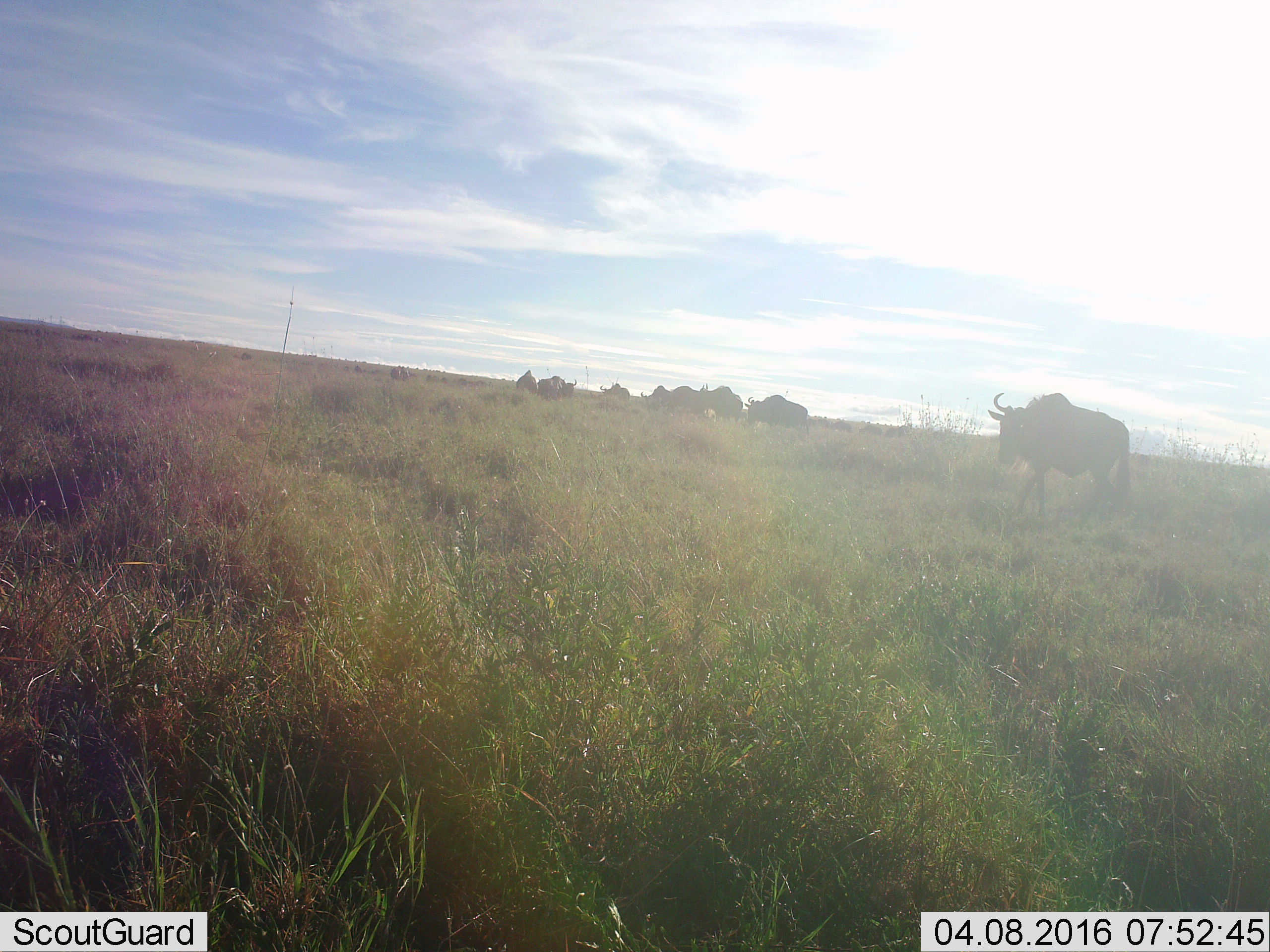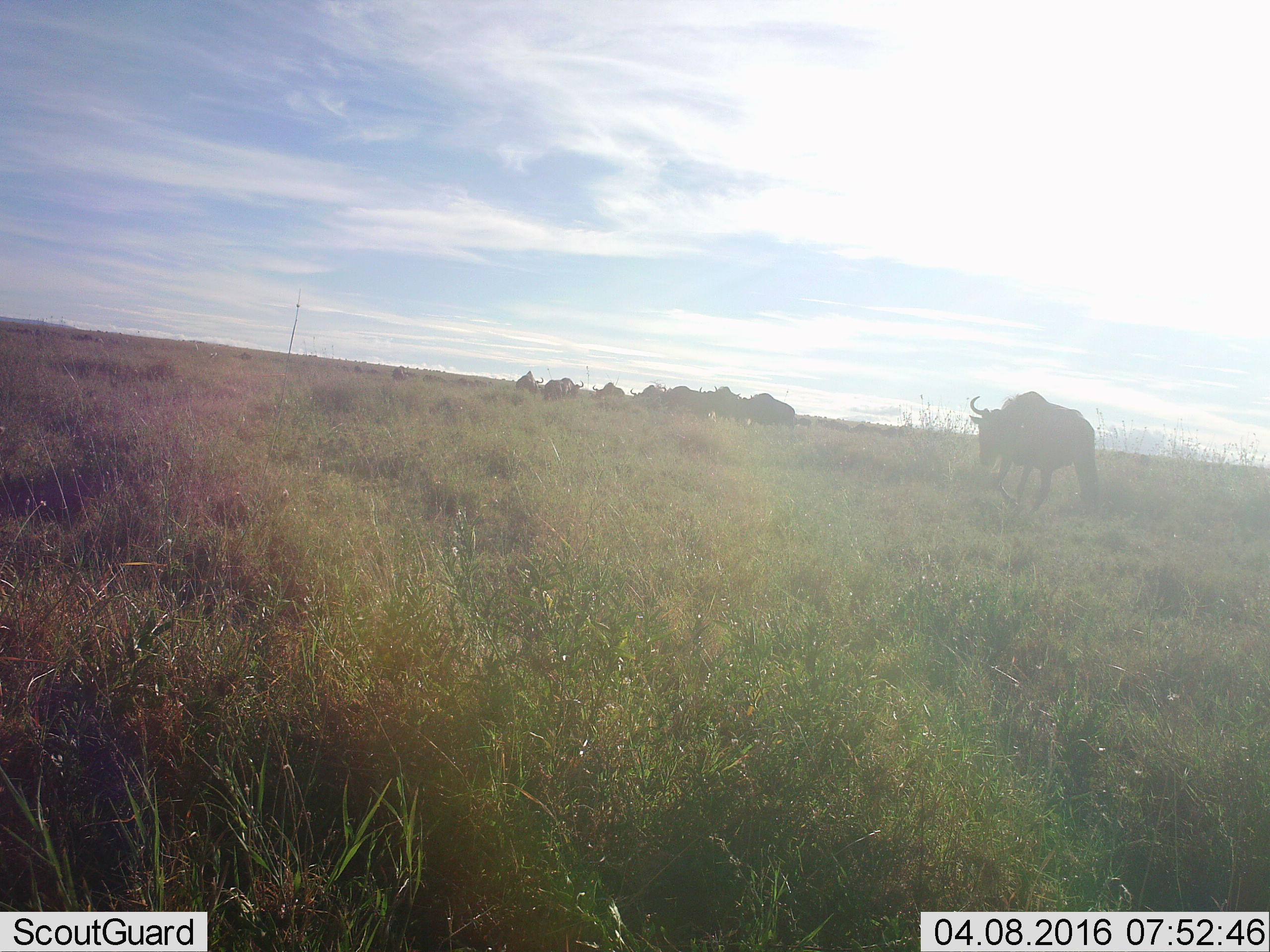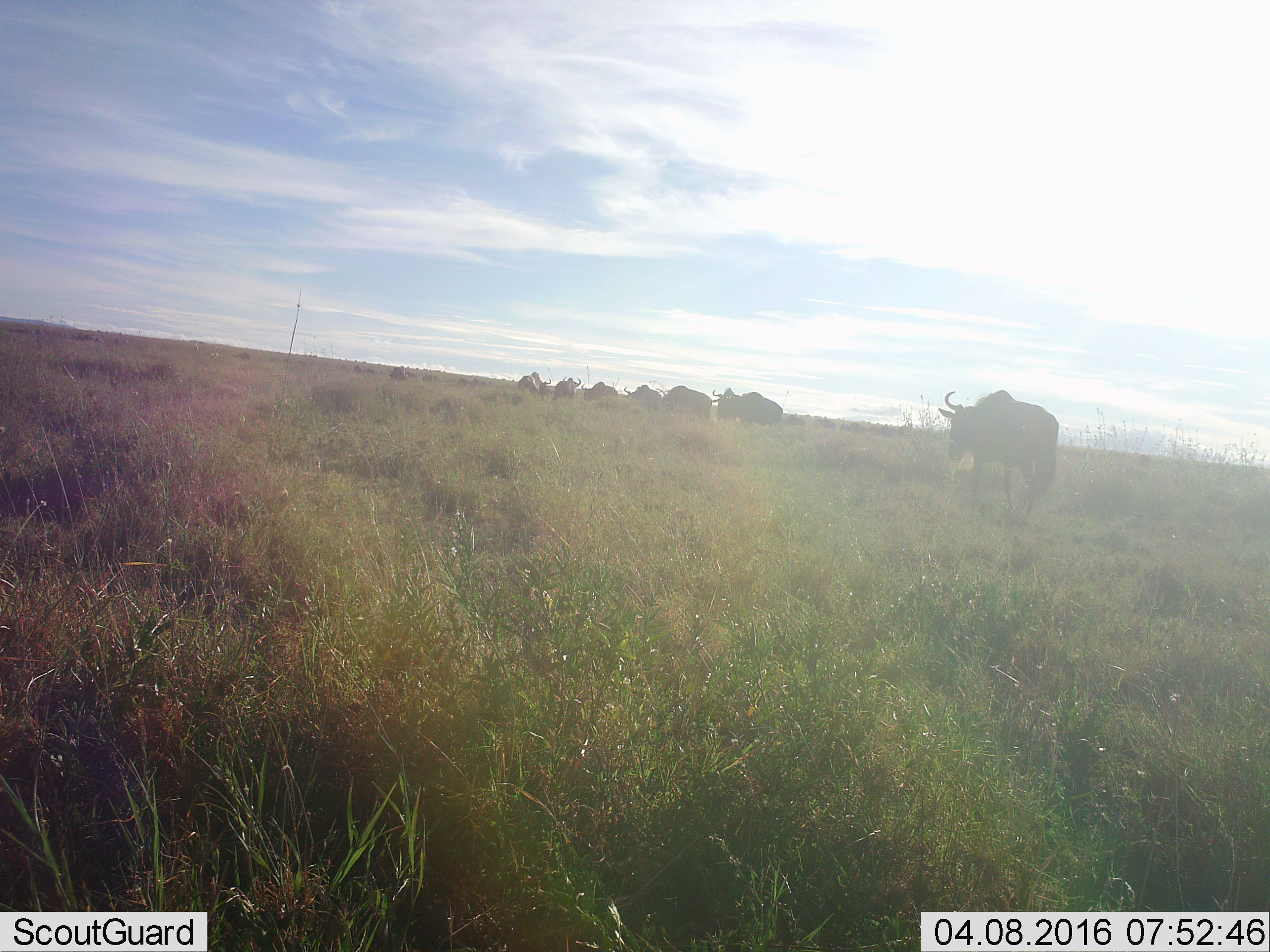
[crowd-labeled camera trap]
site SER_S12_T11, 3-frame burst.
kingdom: Animalia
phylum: Chordata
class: Mammalia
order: Artiodactyla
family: Bovidae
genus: Connochaetes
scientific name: Connochaetes taurinus taurinus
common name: blue wildebeest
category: wildebeestblue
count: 11-50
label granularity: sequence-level